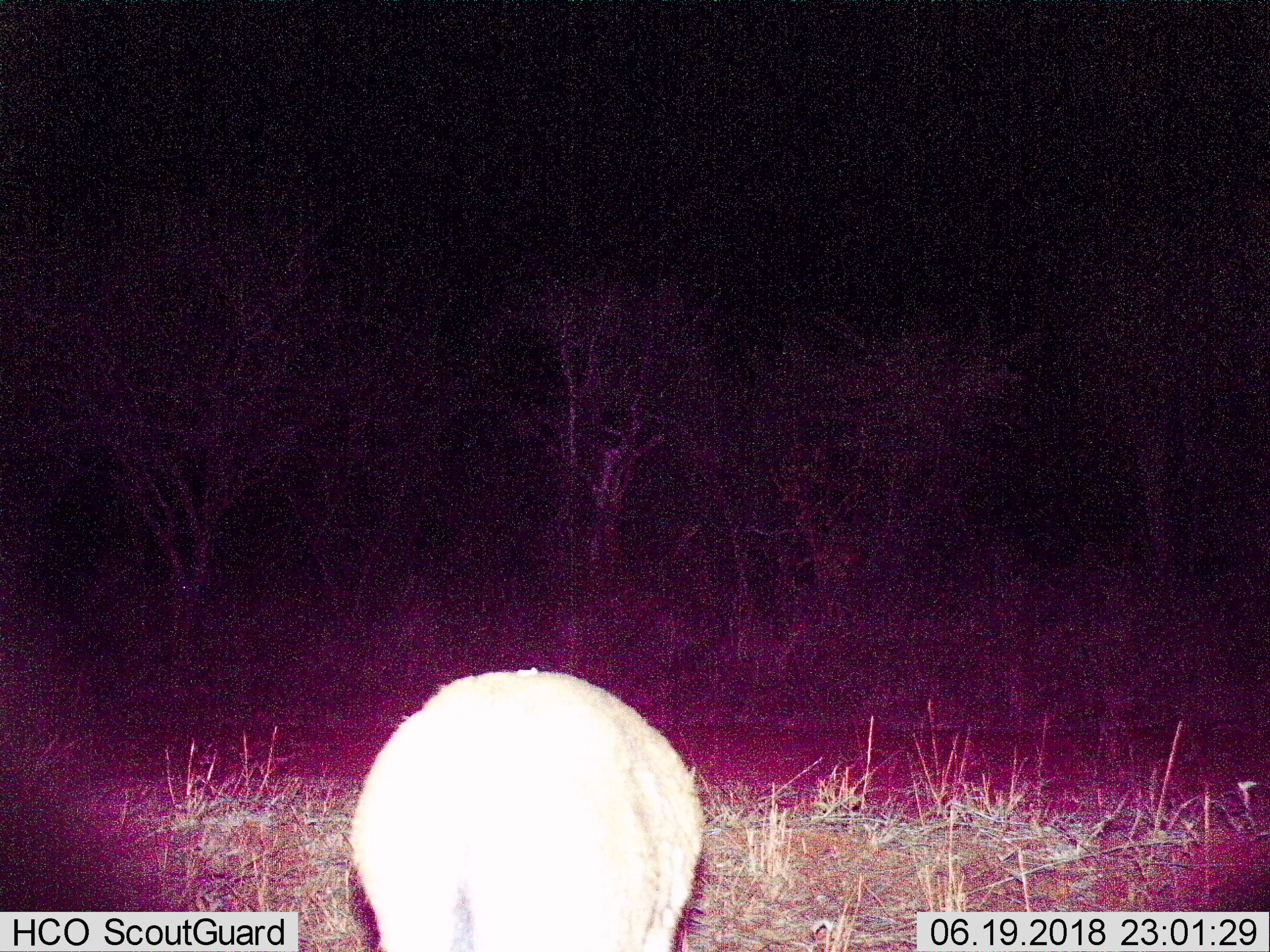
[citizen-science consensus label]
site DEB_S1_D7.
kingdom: Animalia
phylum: Chordata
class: Mammalia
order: Artiodactyla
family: Bovidae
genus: Sylvicapra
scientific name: Sylvicapra grimmia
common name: common duiker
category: duikercommongrey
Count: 1.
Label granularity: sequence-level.